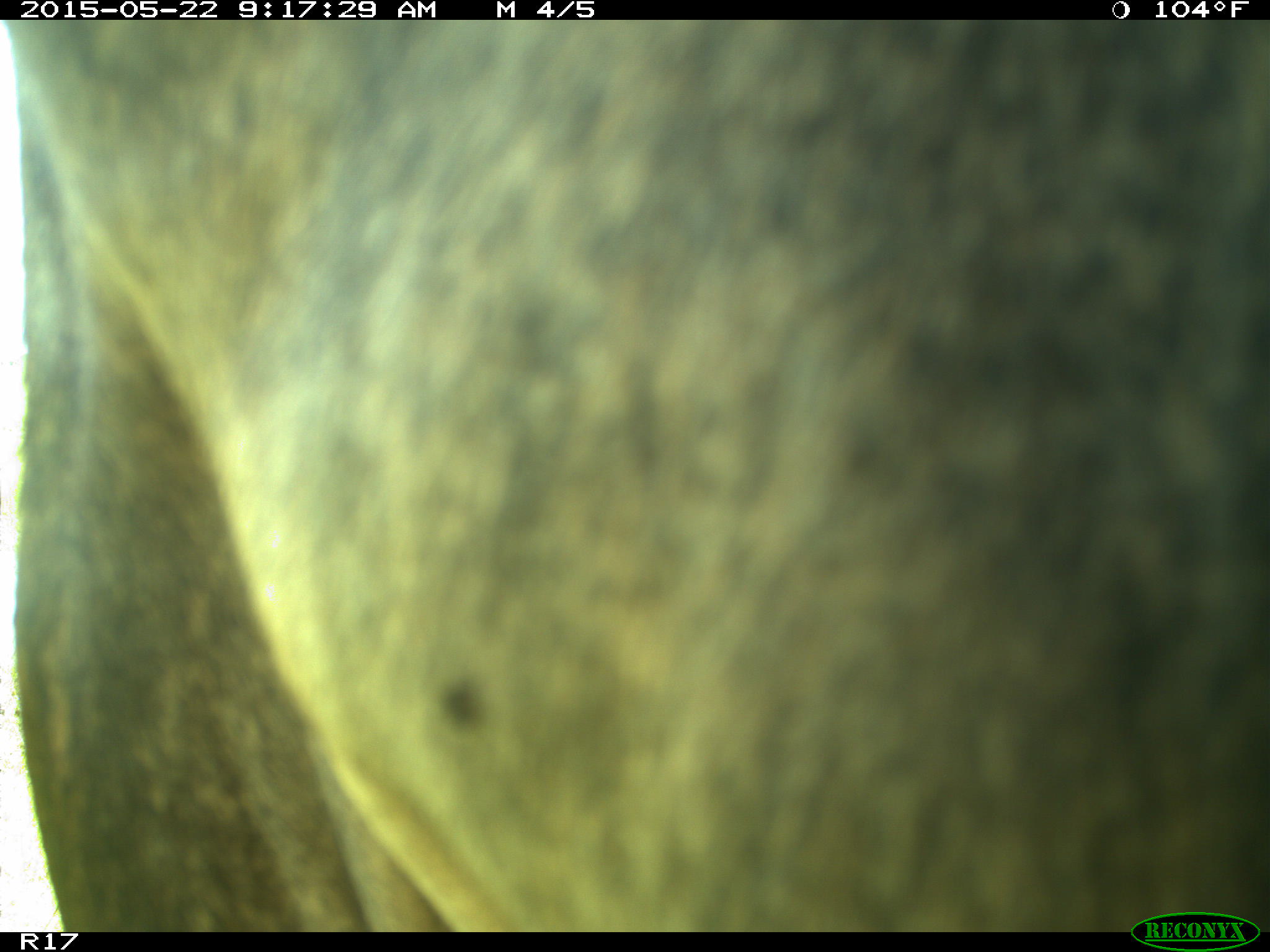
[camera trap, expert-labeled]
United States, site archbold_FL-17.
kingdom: Animalia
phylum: Chordata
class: Mammalia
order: Artiodactyla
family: Bovidae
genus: Bos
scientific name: Bos taurus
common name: domestic cow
Bos taurus (domestic cow).